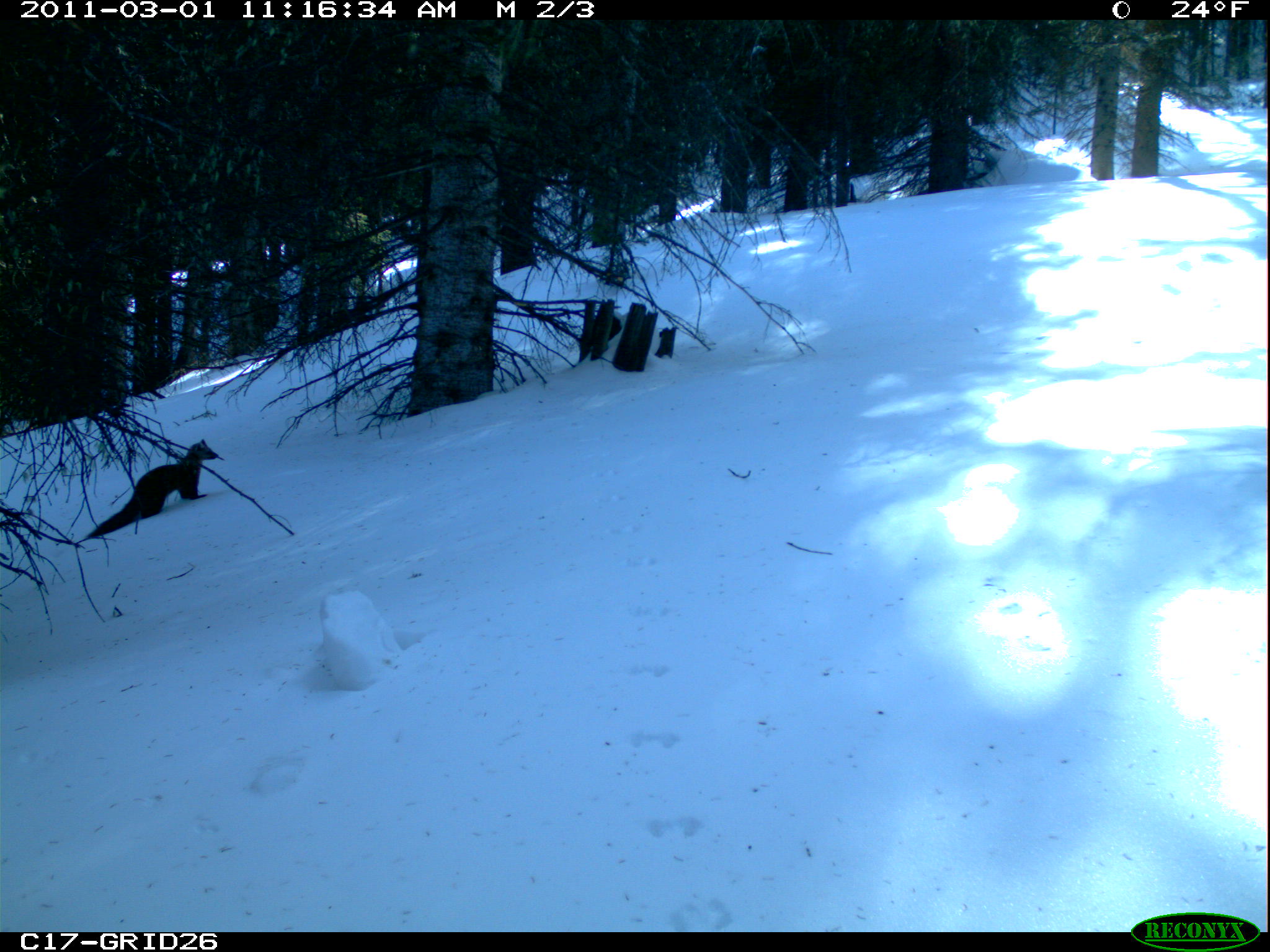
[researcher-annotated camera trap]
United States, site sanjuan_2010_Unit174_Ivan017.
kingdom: Animalia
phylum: Chordata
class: Mammalia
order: Carnivora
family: Mustelidae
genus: Martes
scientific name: Martes americana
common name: american marten